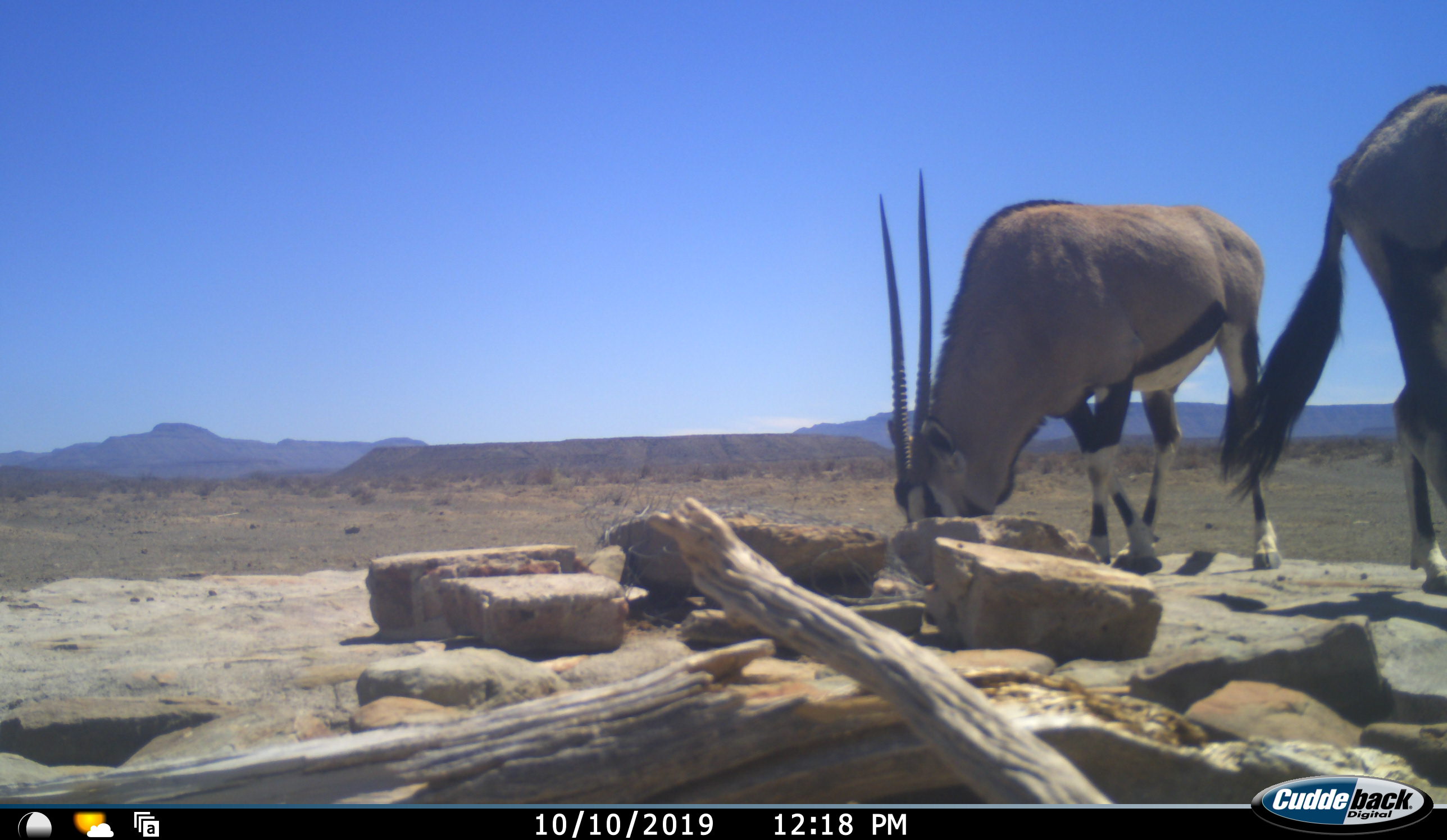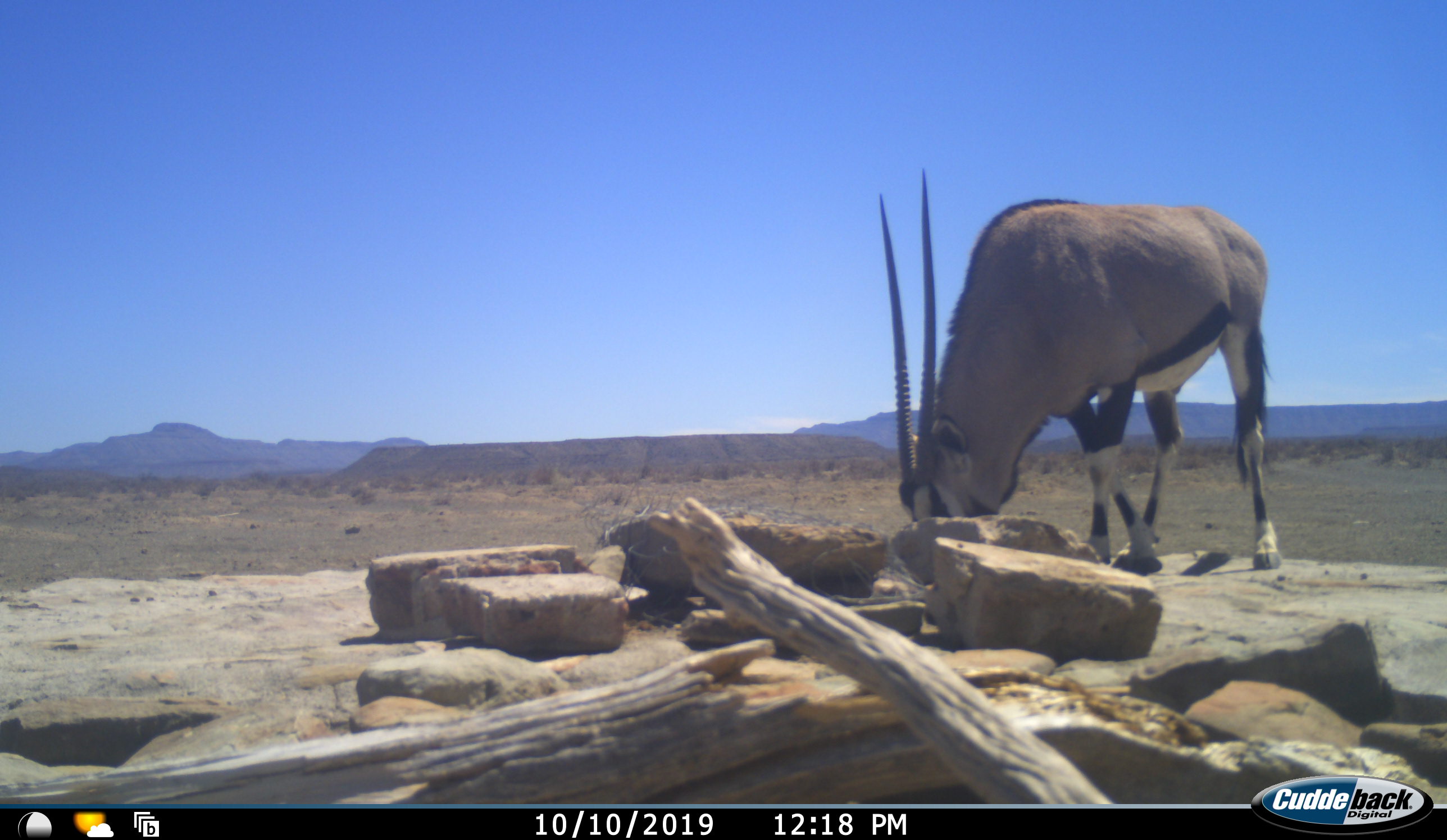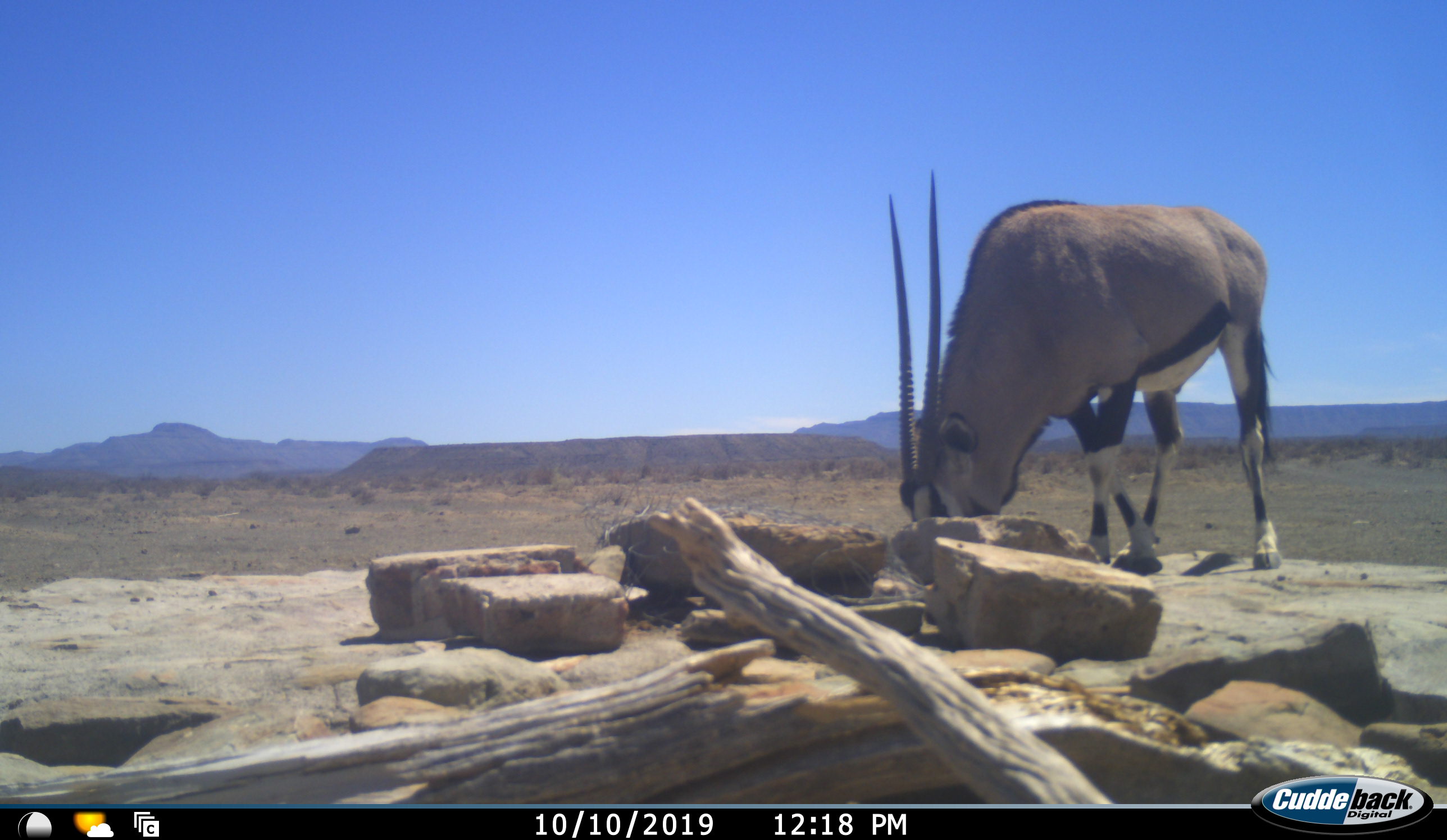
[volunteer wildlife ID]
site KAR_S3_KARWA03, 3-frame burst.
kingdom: Animalia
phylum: Chordata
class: Mammalia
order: Artiodactyla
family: Bovidae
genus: Oryx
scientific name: Oryx gazella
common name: gemsbok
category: oryx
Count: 2.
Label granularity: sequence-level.